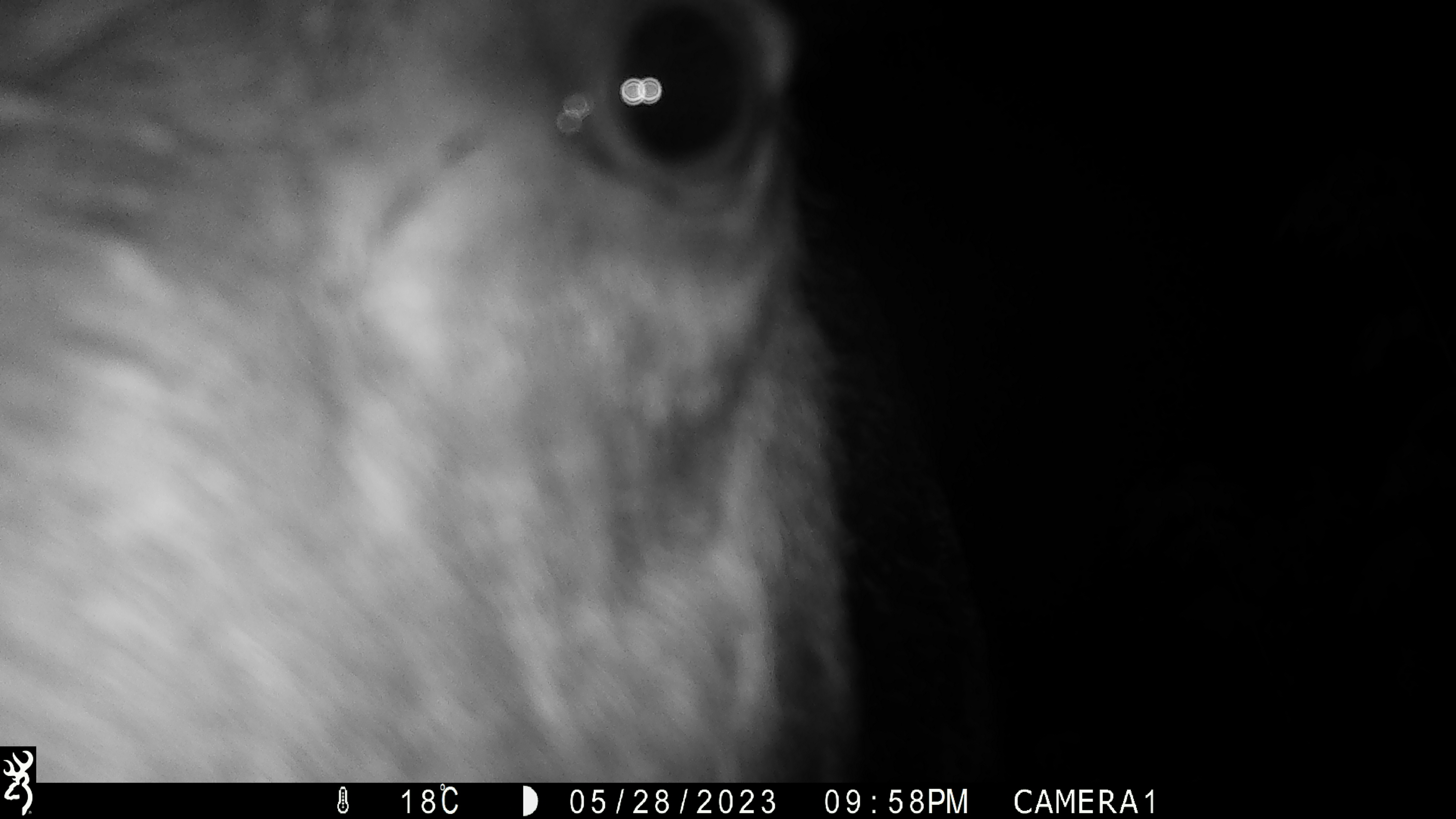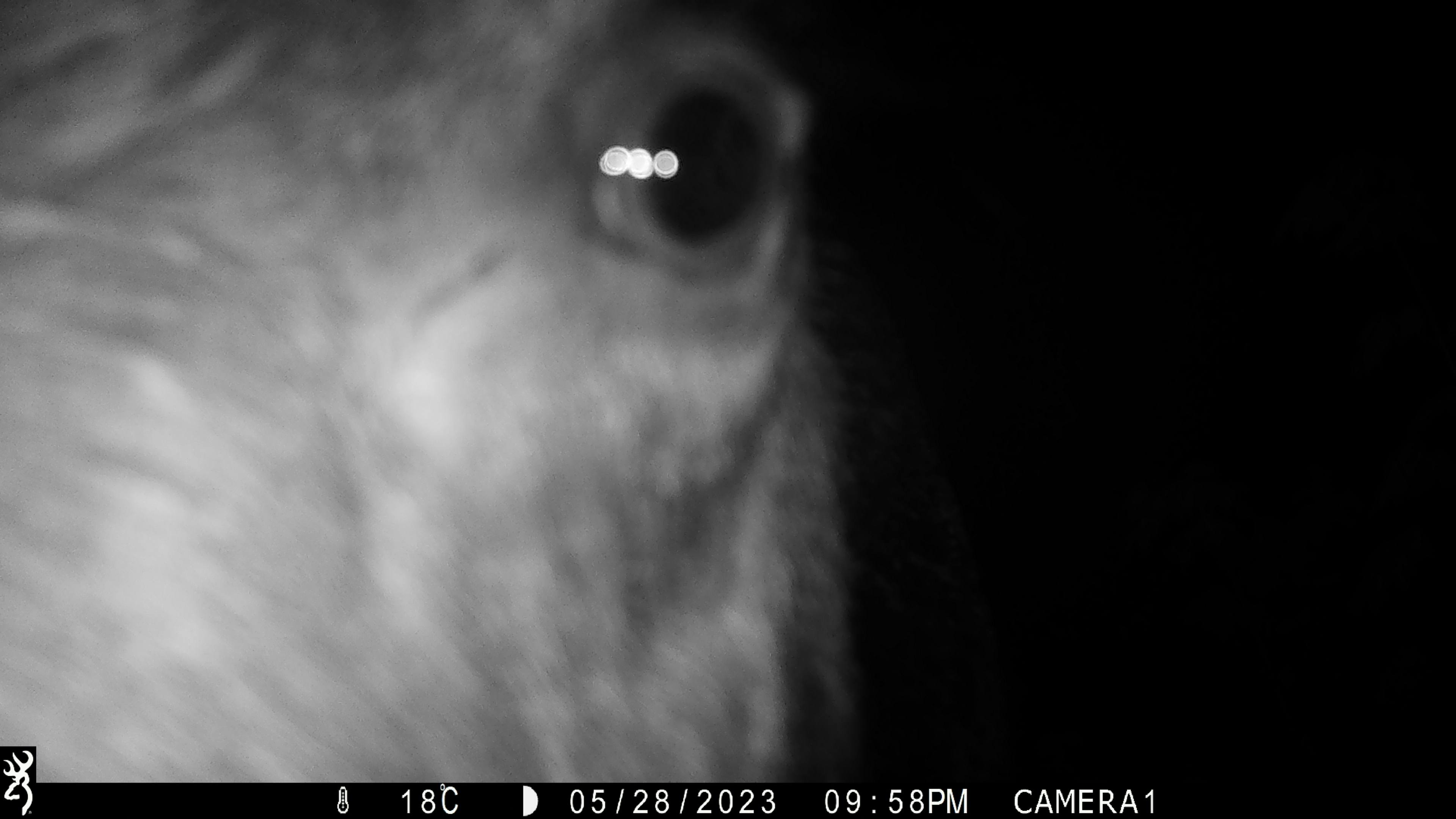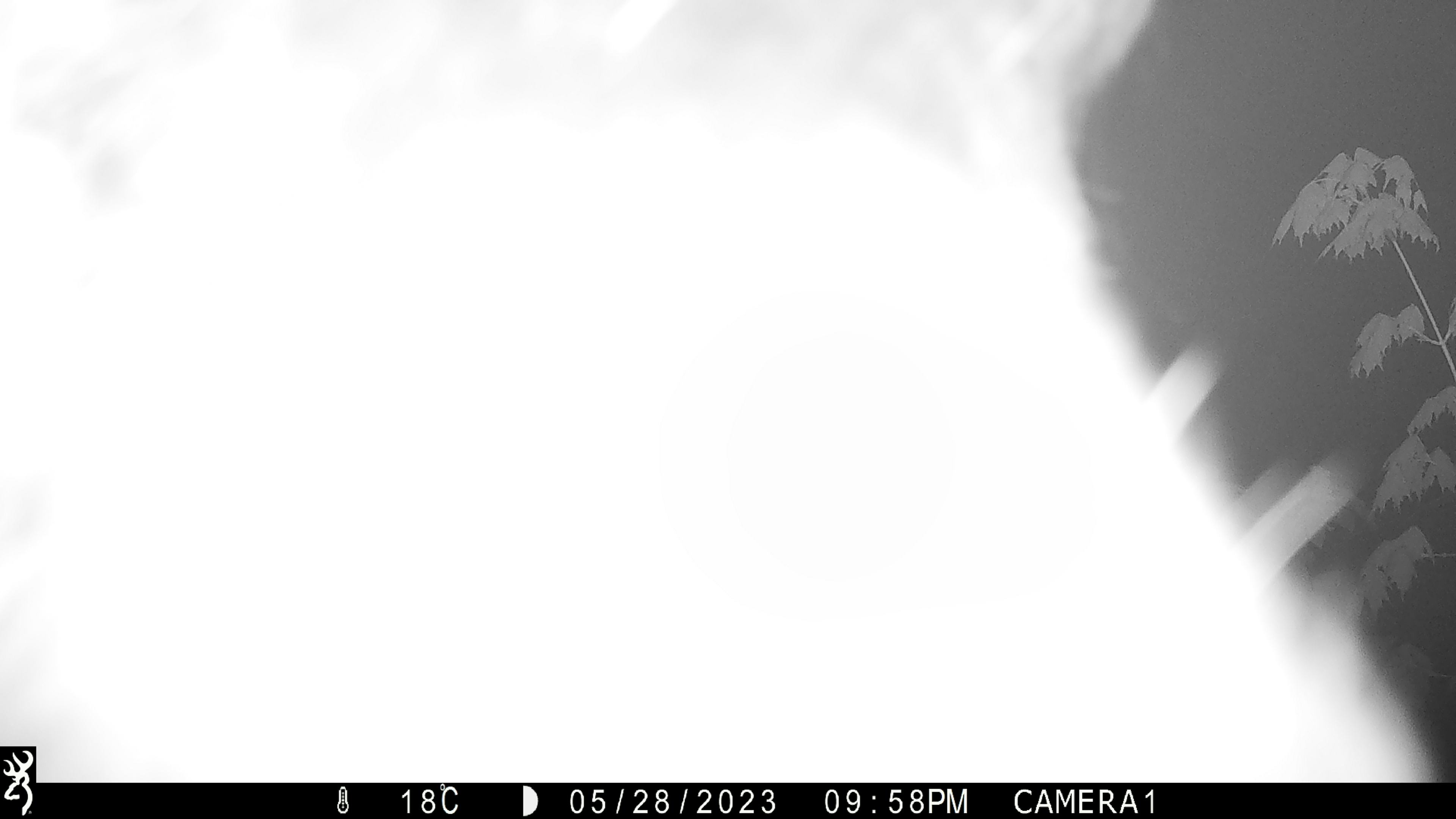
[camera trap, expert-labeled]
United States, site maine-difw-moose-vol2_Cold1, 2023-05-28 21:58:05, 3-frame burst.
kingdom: Animalia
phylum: Chordata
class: Mammalia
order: Artiodactyla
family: Cervidae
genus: Alces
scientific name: Alces alces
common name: moose